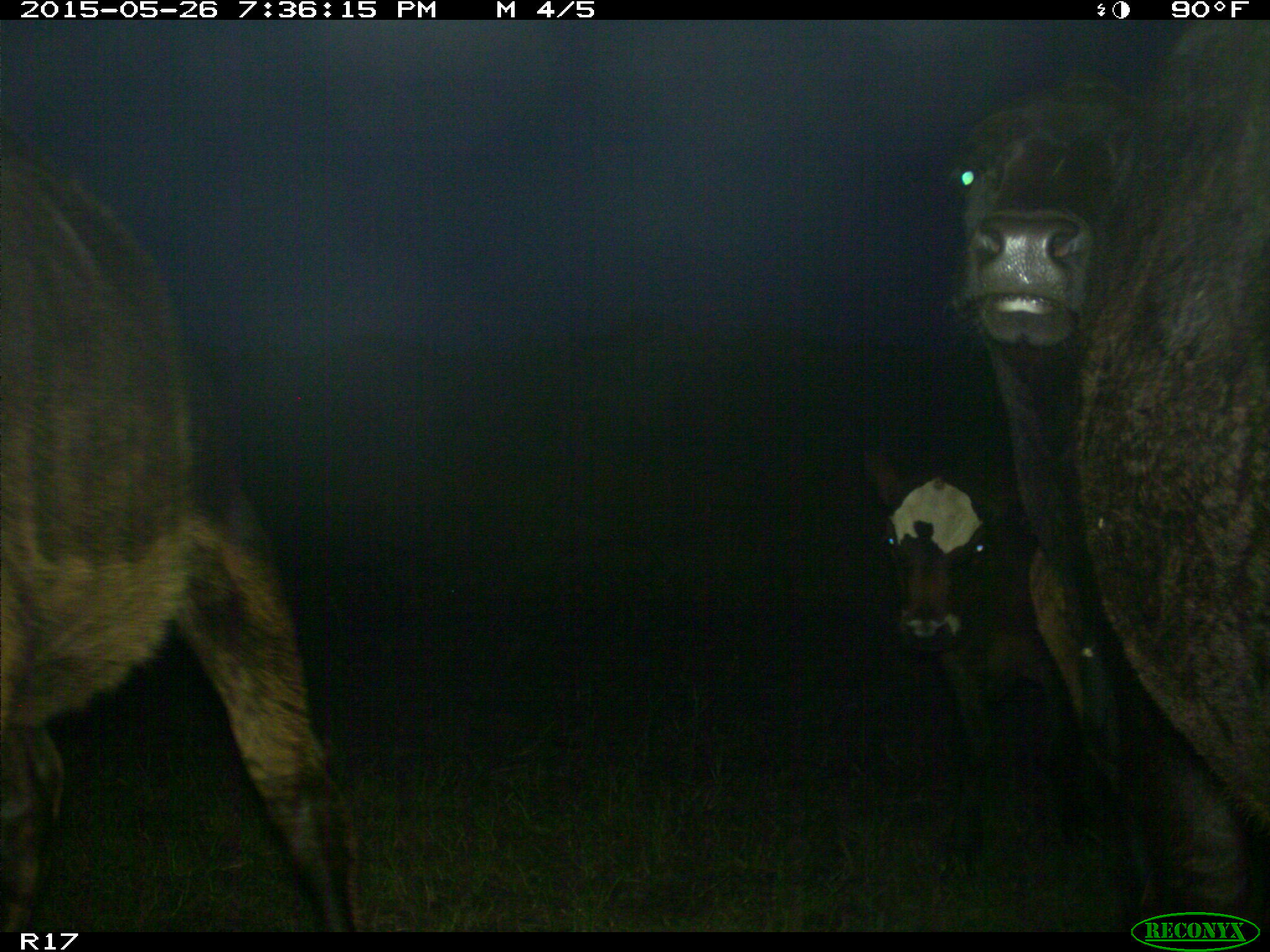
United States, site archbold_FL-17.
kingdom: Animalia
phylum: Chordata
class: Mammalia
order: Artiodactyla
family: Bovidae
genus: Bos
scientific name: Bos taurus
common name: domestic cow